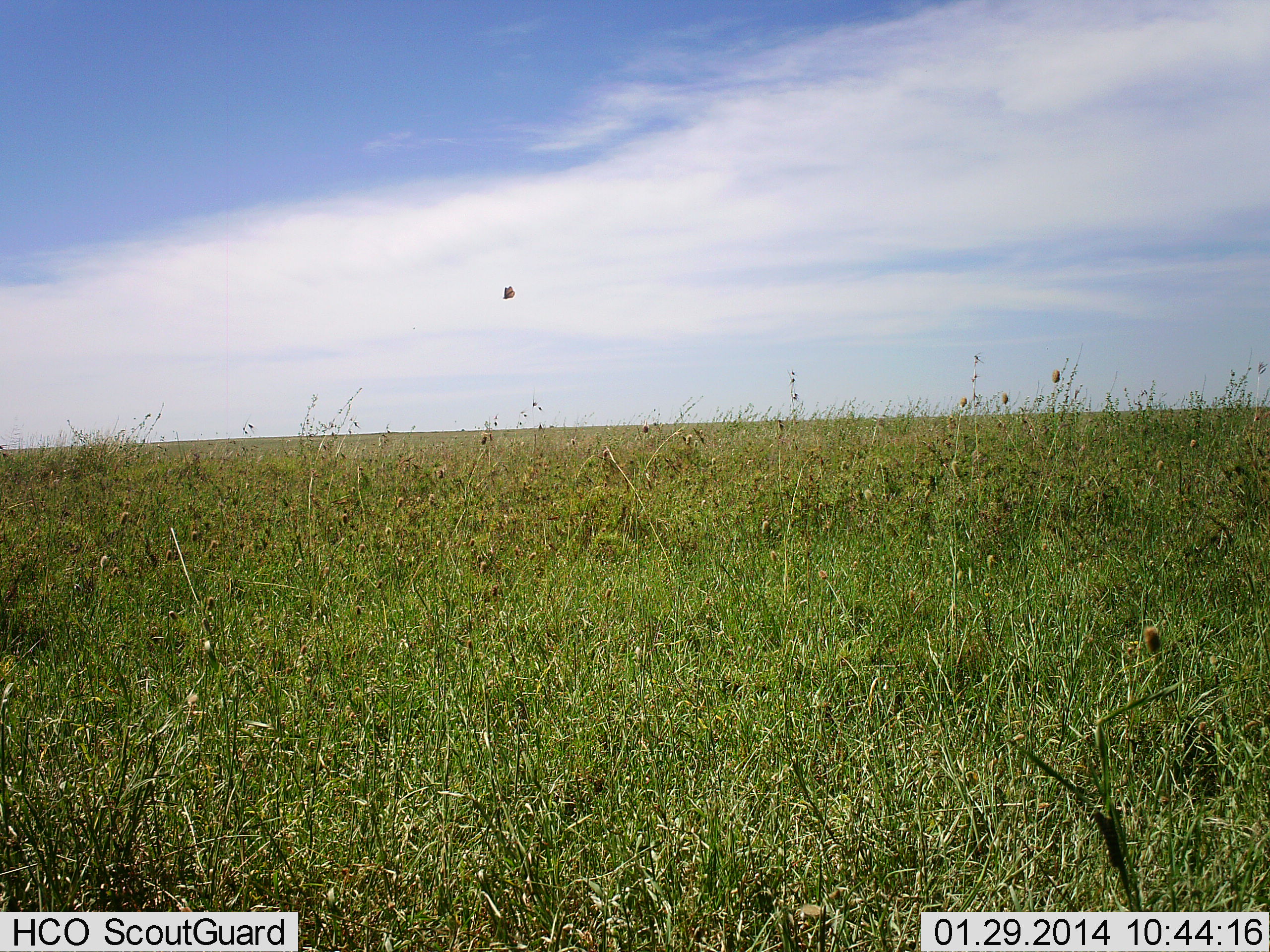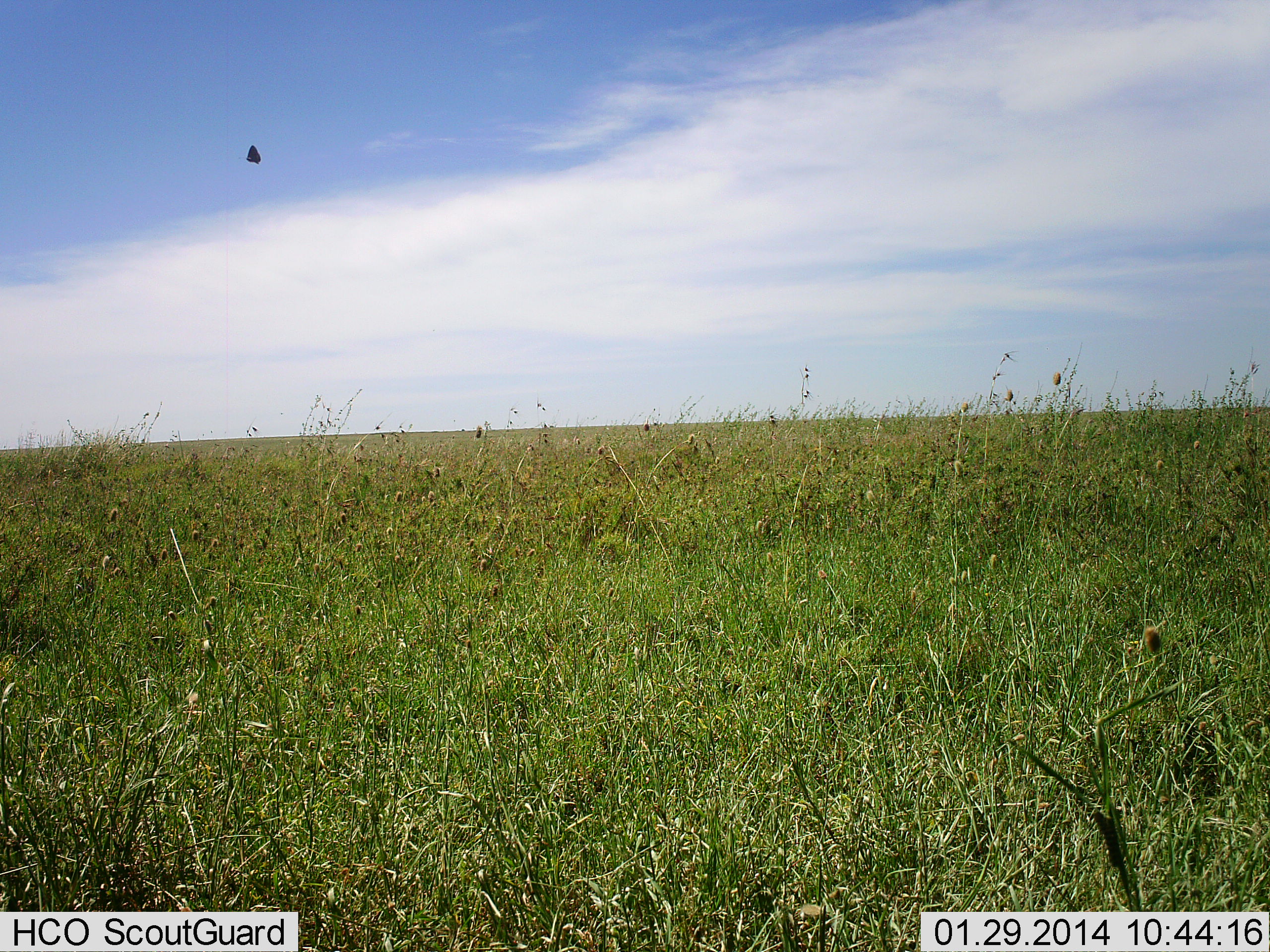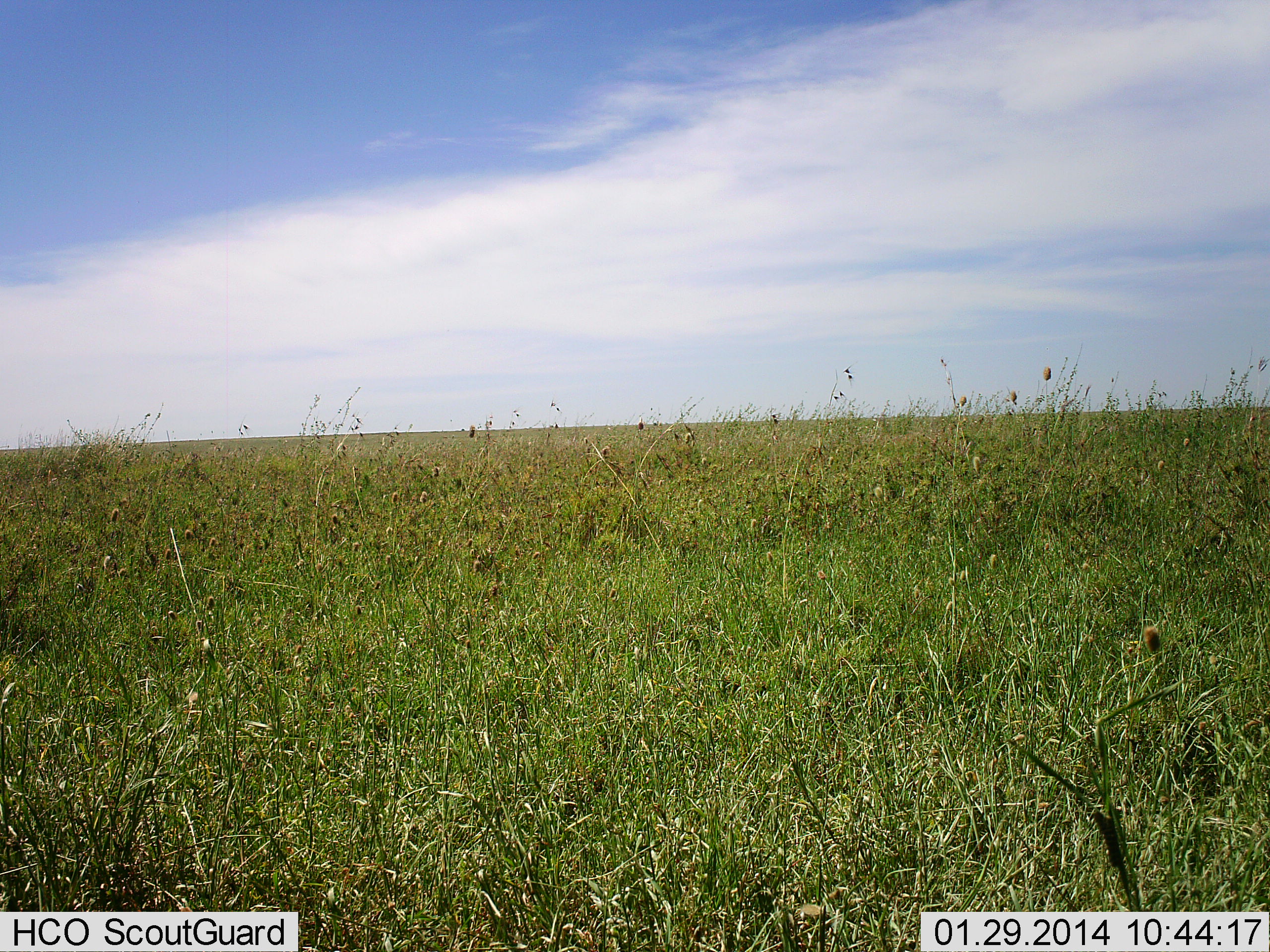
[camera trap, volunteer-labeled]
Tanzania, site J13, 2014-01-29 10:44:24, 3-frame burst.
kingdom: Animalia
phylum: Chordata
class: Aves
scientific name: Aves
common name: bird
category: otherbird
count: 1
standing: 0%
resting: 0%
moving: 100%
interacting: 0%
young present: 0%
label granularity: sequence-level